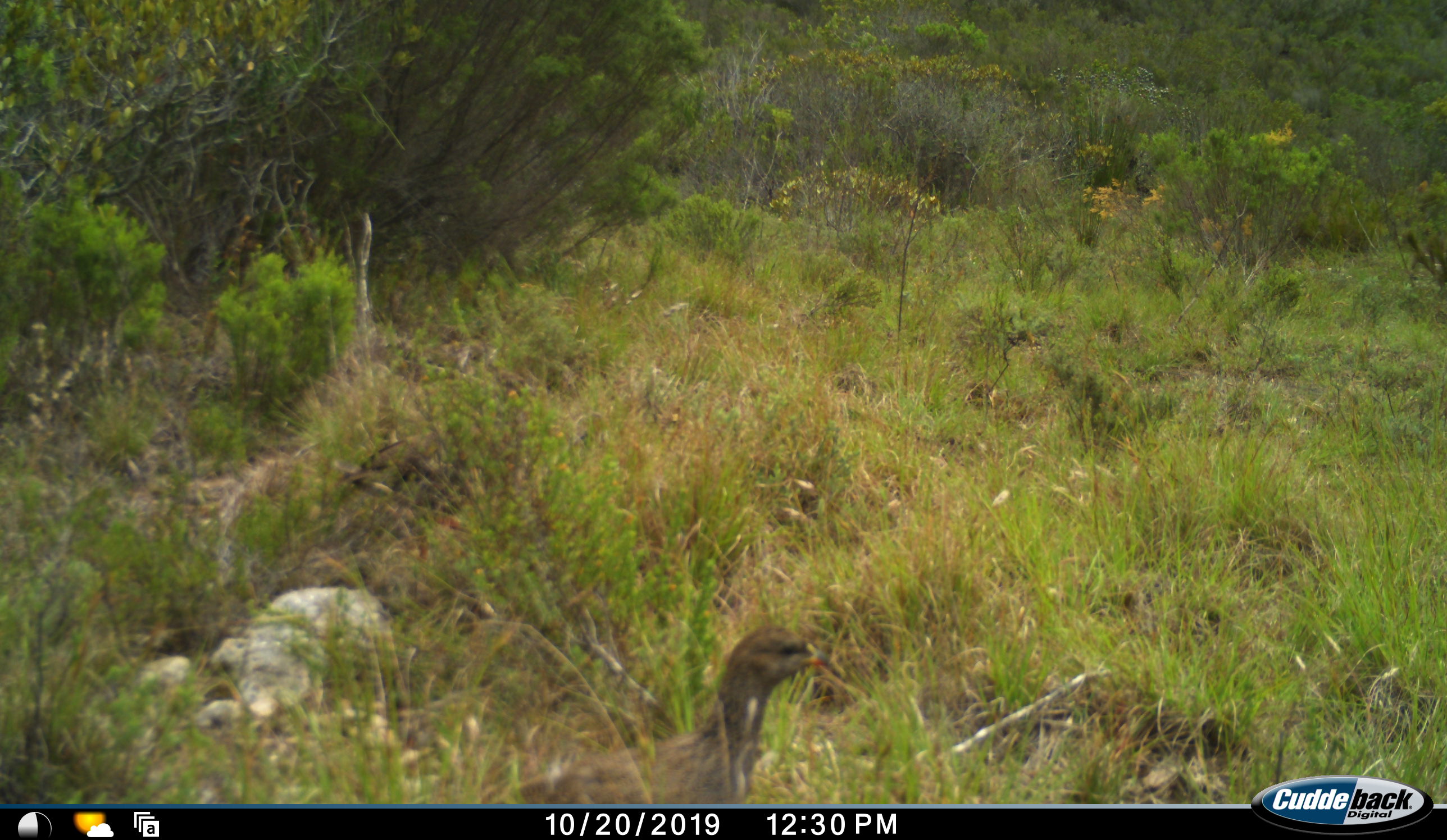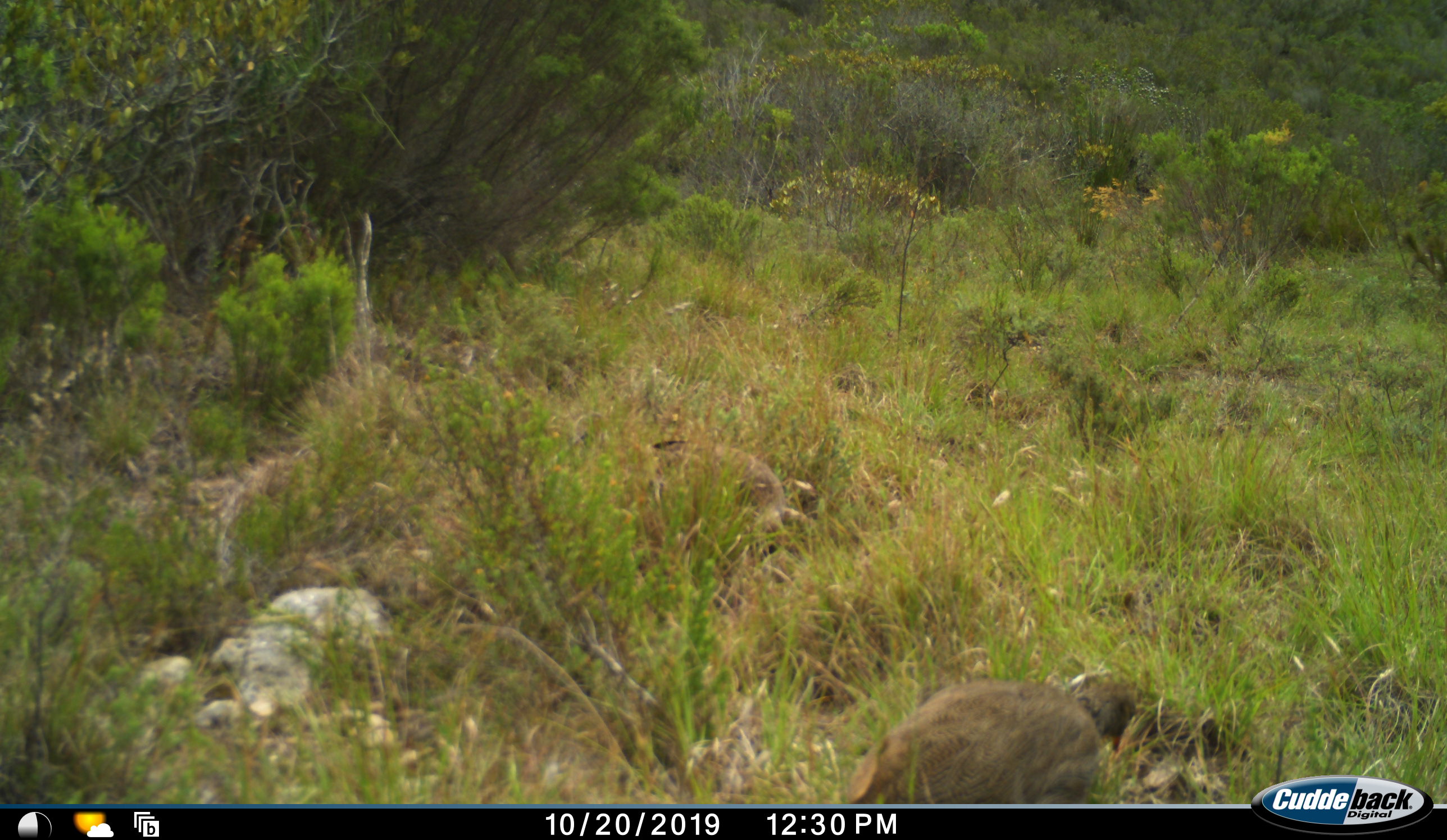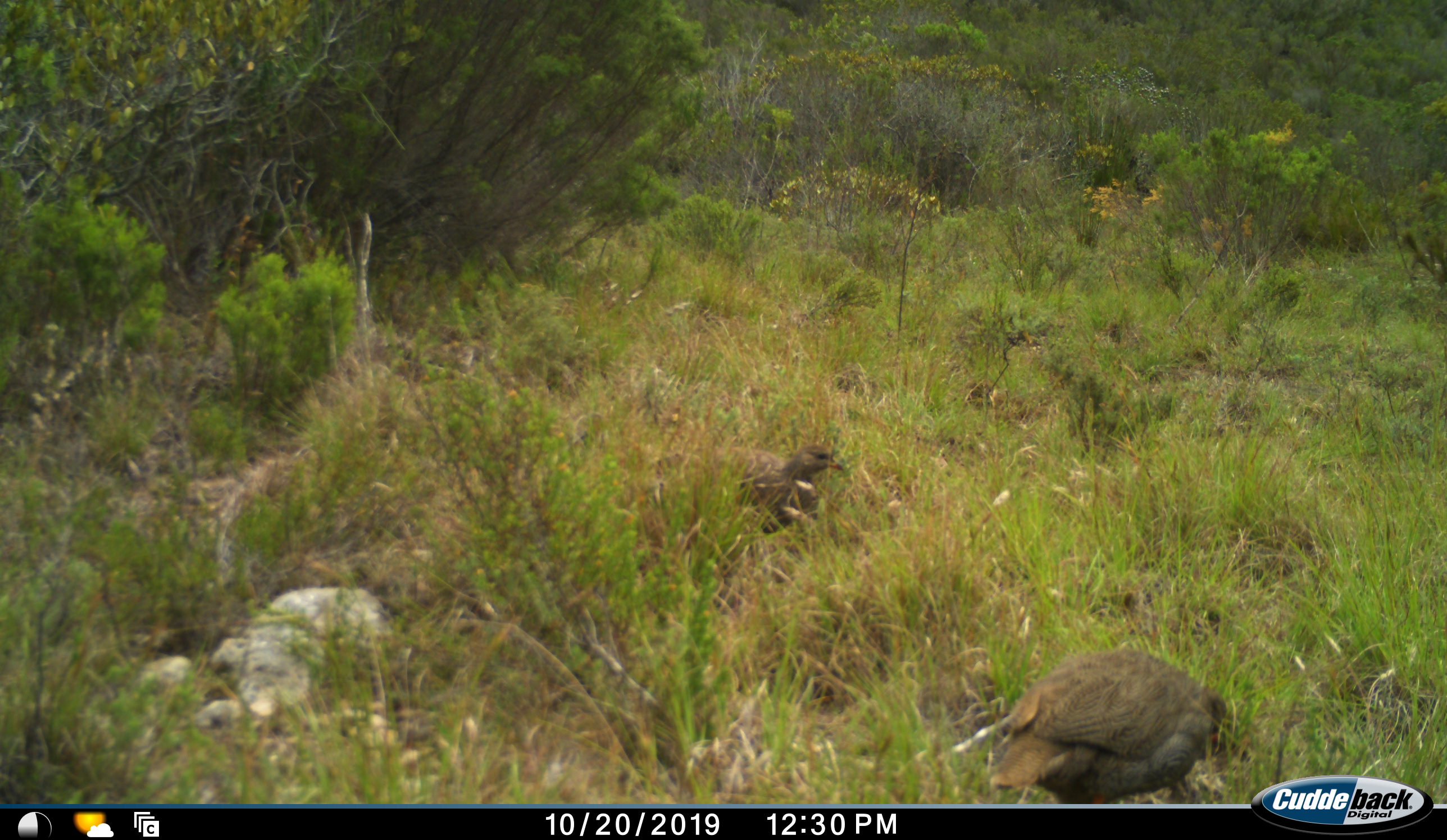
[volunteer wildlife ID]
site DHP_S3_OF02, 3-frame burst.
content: unidentified animal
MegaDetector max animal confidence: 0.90